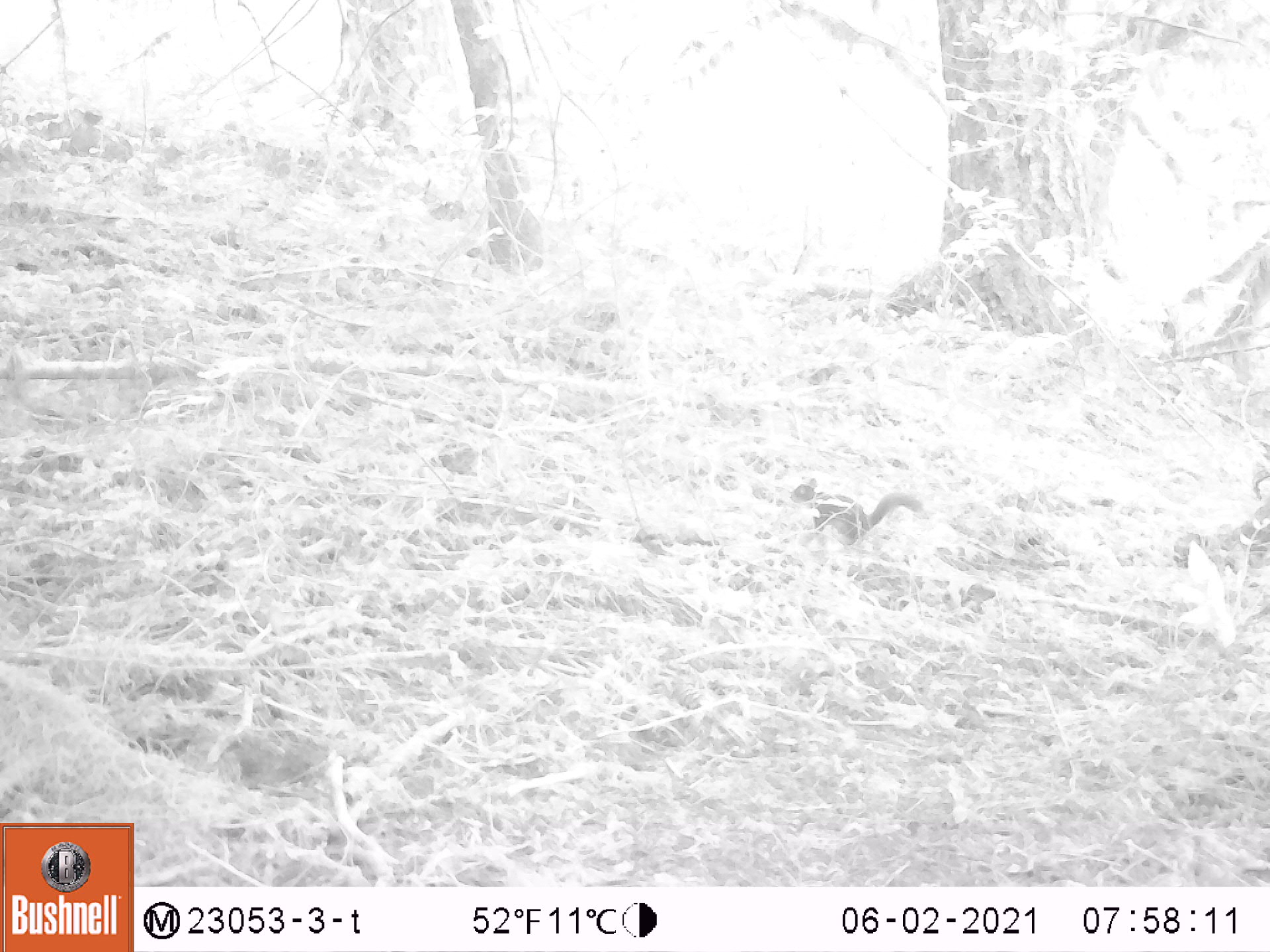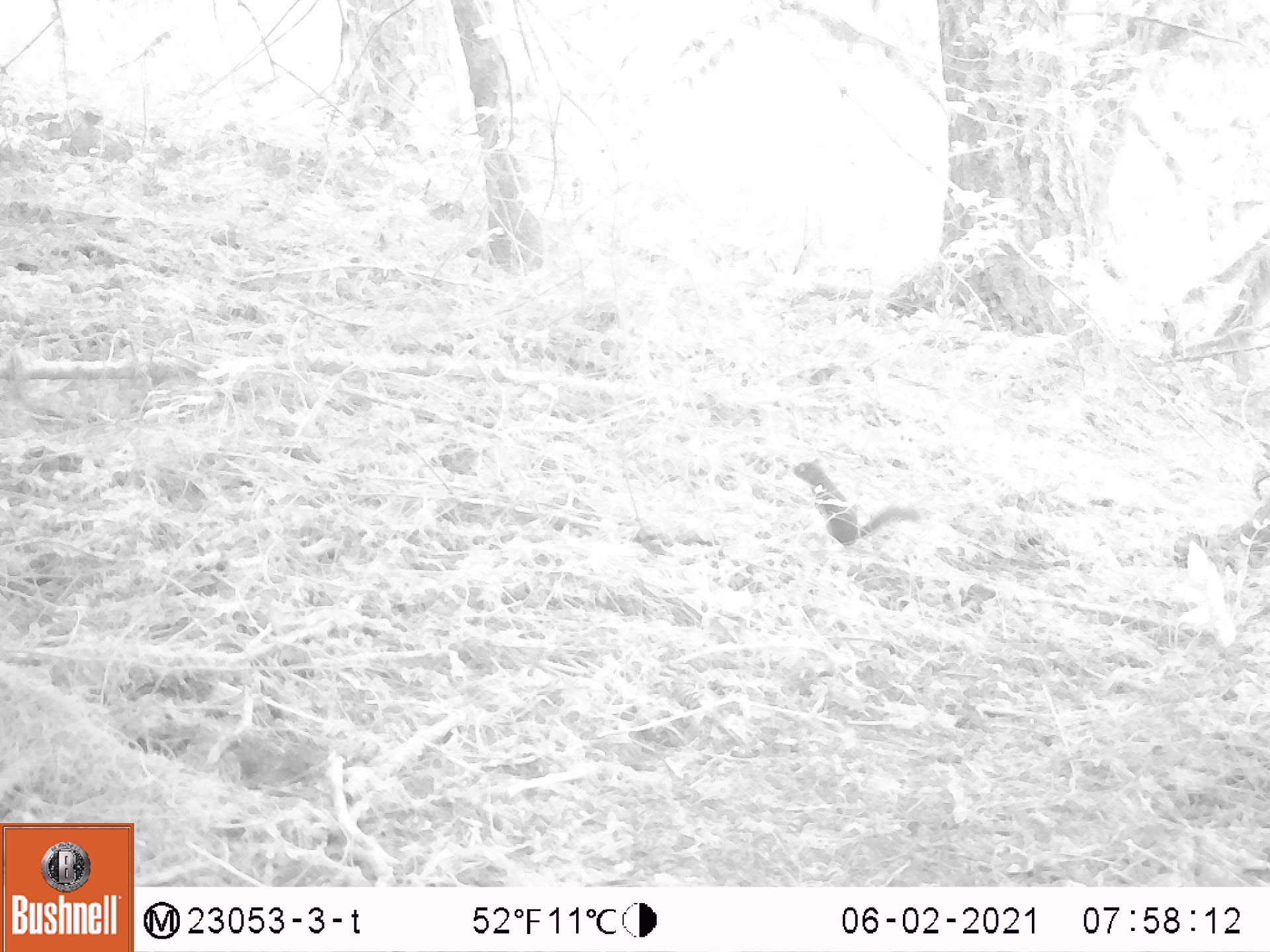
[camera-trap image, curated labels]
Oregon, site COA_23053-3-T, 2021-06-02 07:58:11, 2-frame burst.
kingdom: Animalia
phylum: Chordata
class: Mammalia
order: Rodentia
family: Sciuridae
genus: Tamiasciurus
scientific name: Tamiasciurus douglasii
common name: douglas squirrel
Douglas squirrel (Tamiasciurus douglasii).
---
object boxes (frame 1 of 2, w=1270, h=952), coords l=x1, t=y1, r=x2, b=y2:
douglas squirrel: l=784, t=475, r=930, b=549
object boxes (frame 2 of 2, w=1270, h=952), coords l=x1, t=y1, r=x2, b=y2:
douglas squirrel: l=792, t=456, r=931, b=553